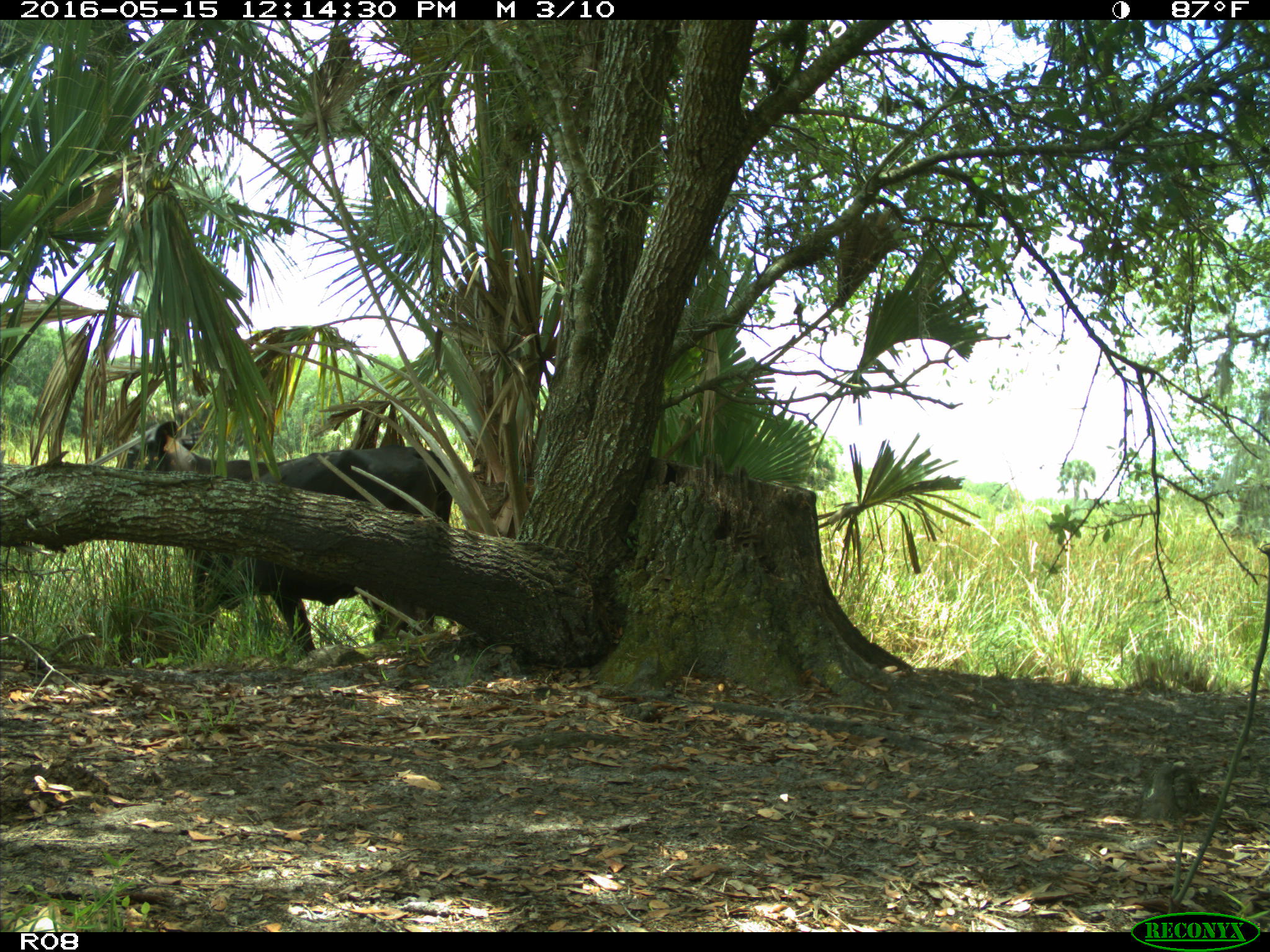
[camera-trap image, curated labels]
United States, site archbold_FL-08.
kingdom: Animalia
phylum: Chordata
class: Mammalia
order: Artiodactyla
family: Bovidae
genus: Bos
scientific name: Bos taurus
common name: domestic cow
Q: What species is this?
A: Bos taurus (domestic cow).